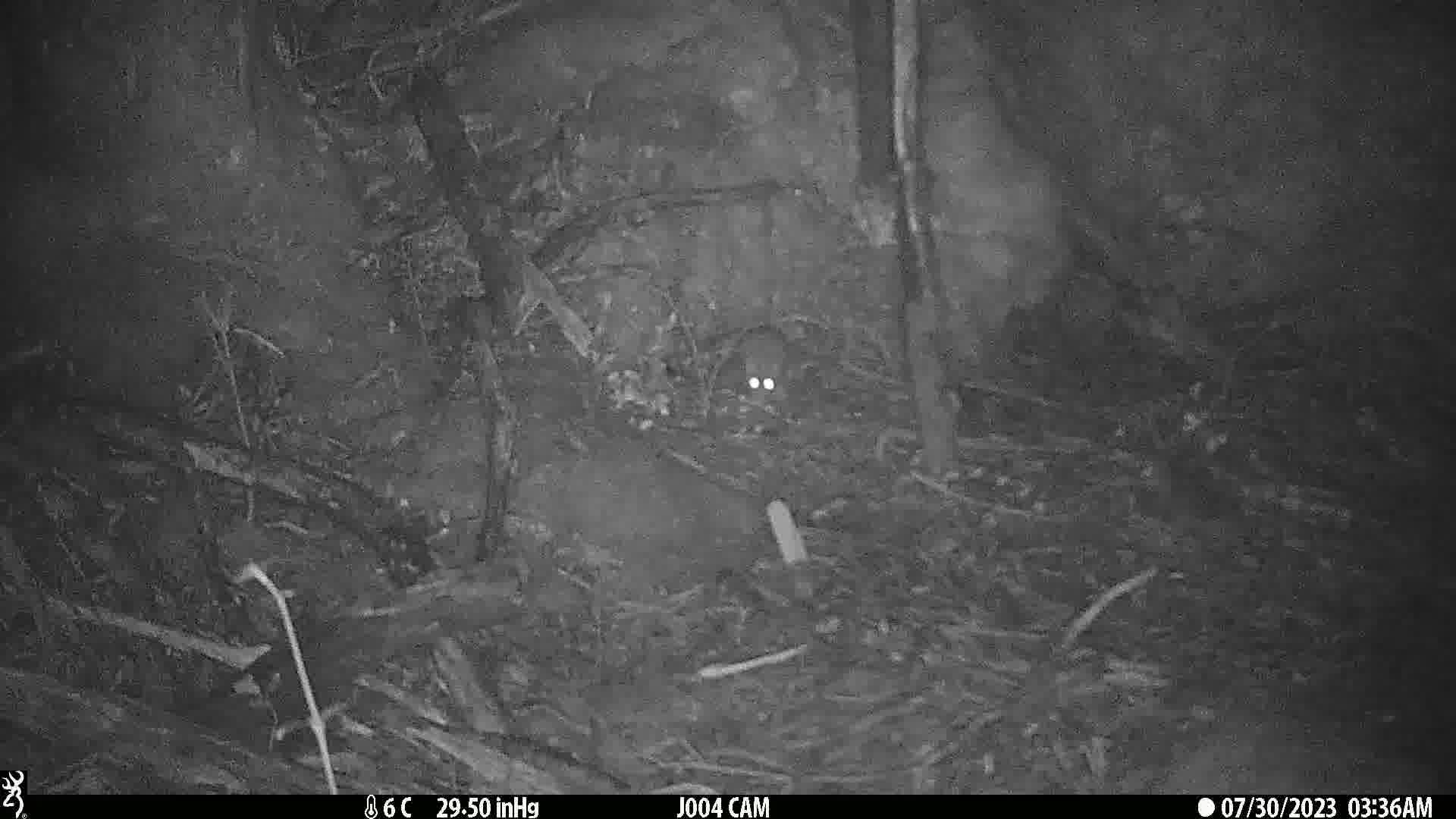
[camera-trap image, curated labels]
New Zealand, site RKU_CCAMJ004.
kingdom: Animalia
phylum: Chordata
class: Mammalia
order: Rodentia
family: Muridae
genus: Rattus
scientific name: Rattus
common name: rat